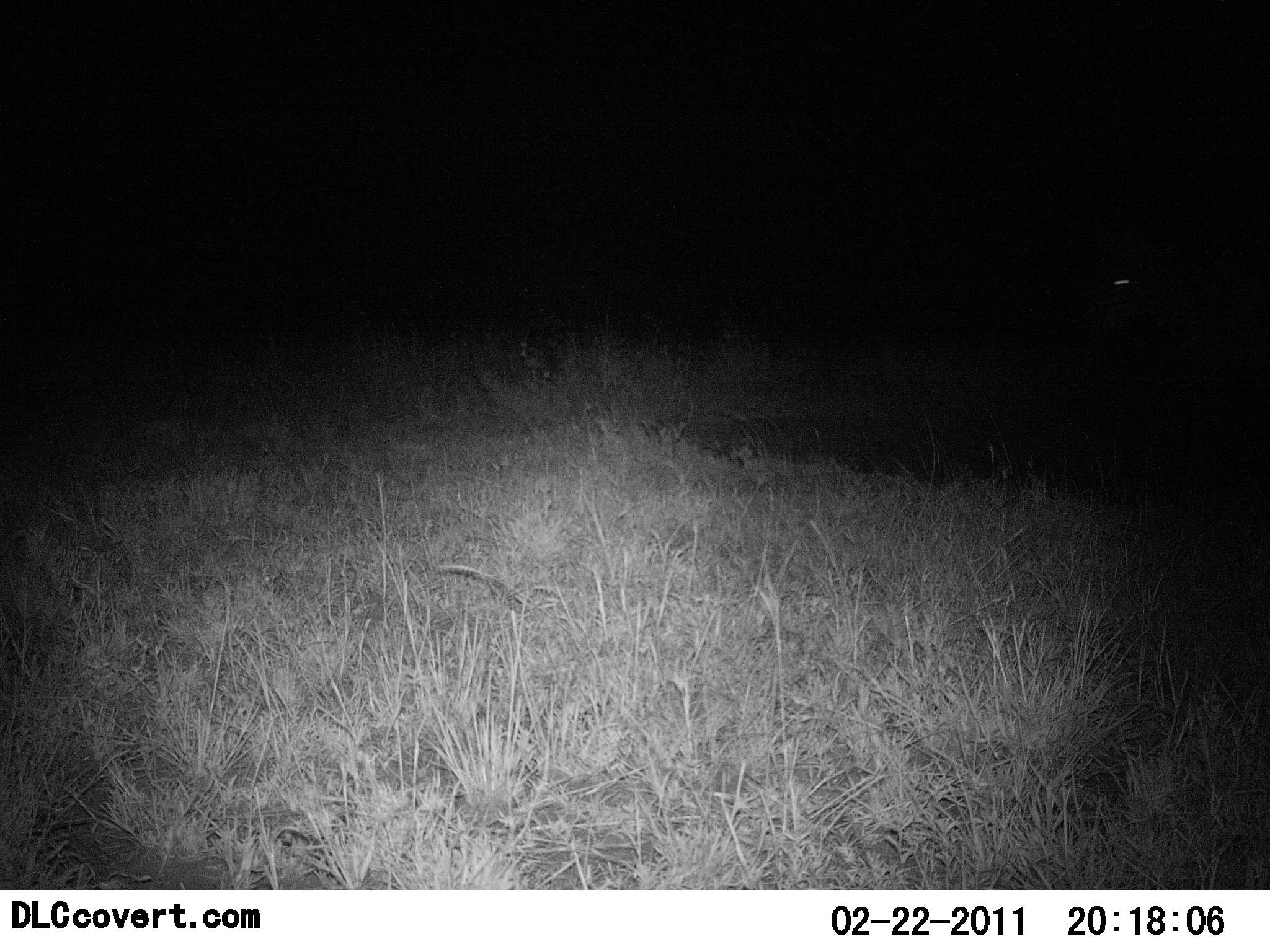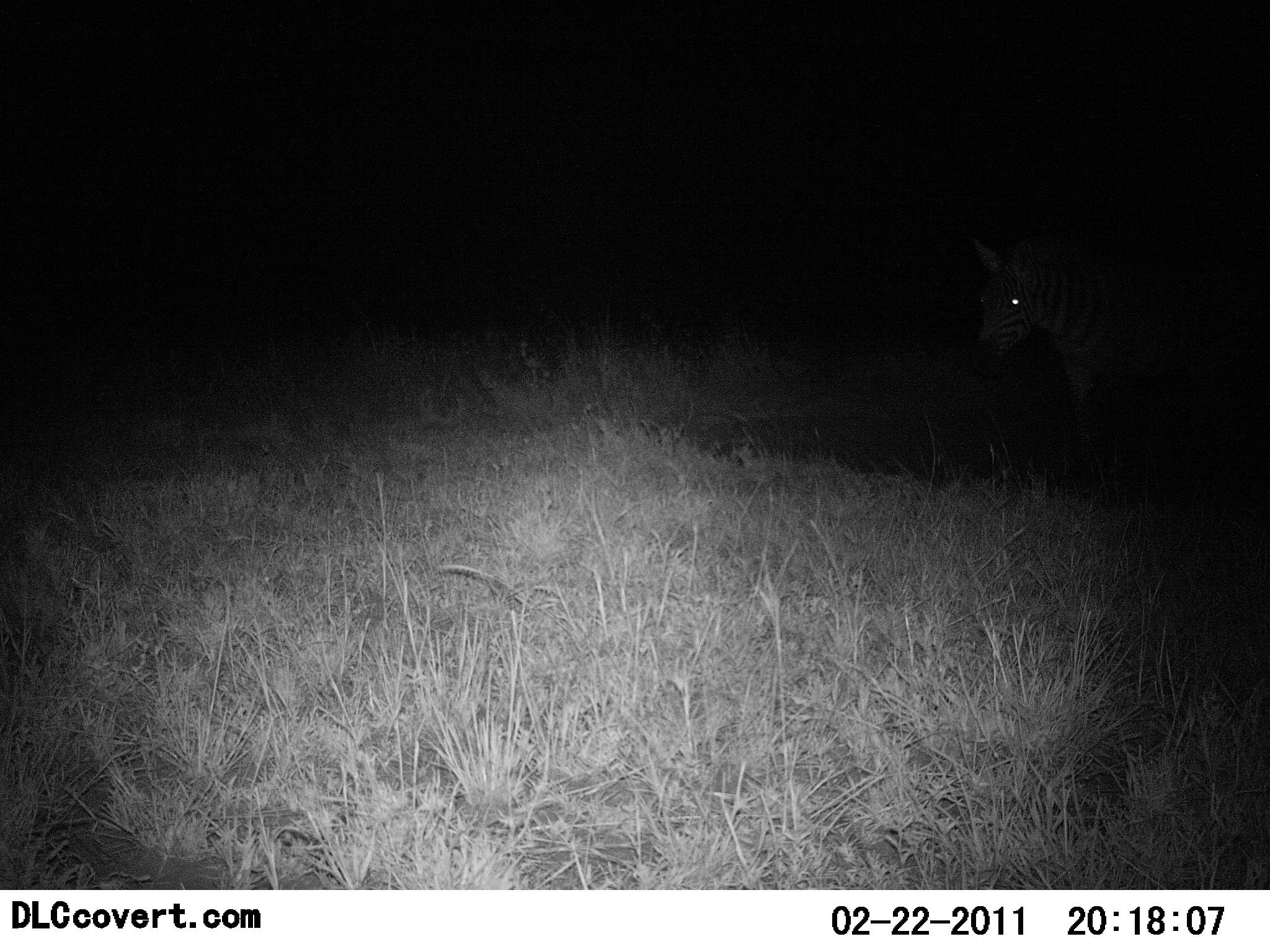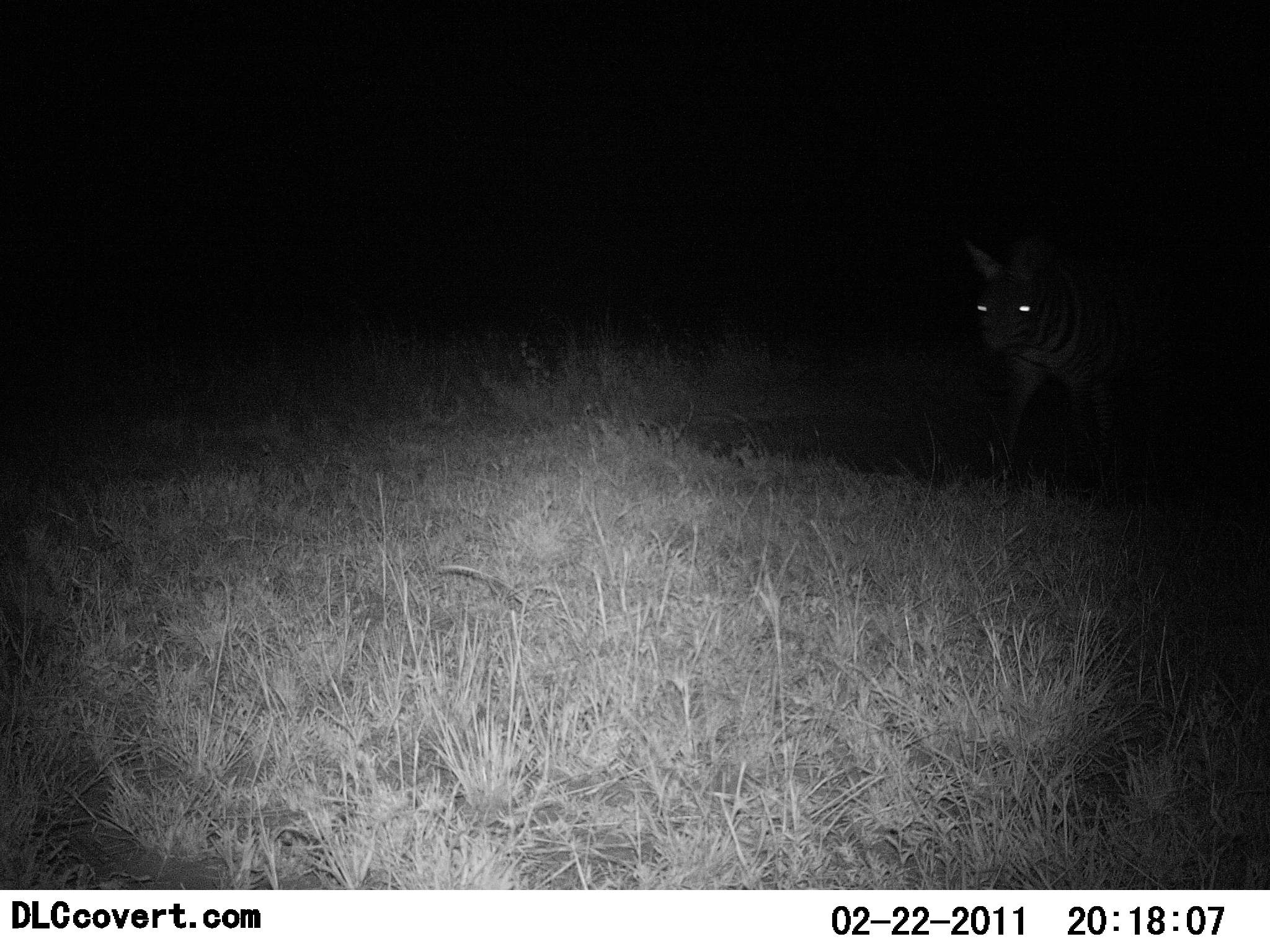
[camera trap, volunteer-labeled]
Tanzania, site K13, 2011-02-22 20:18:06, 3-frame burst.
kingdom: Animalia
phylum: Chordata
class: Mammalia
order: Perissodactyla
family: Equidae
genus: Equus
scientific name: Equus quagga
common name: plains zebra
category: zebra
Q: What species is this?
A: Zebra (plains zebra) (Equus quagga).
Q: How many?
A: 1.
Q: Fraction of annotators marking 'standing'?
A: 12%.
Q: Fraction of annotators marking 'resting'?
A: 0%.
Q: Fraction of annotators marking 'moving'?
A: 88%.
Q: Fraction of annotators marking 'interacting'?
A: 0%.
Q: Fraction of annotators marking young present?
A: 0%.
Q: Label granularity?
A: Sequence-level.